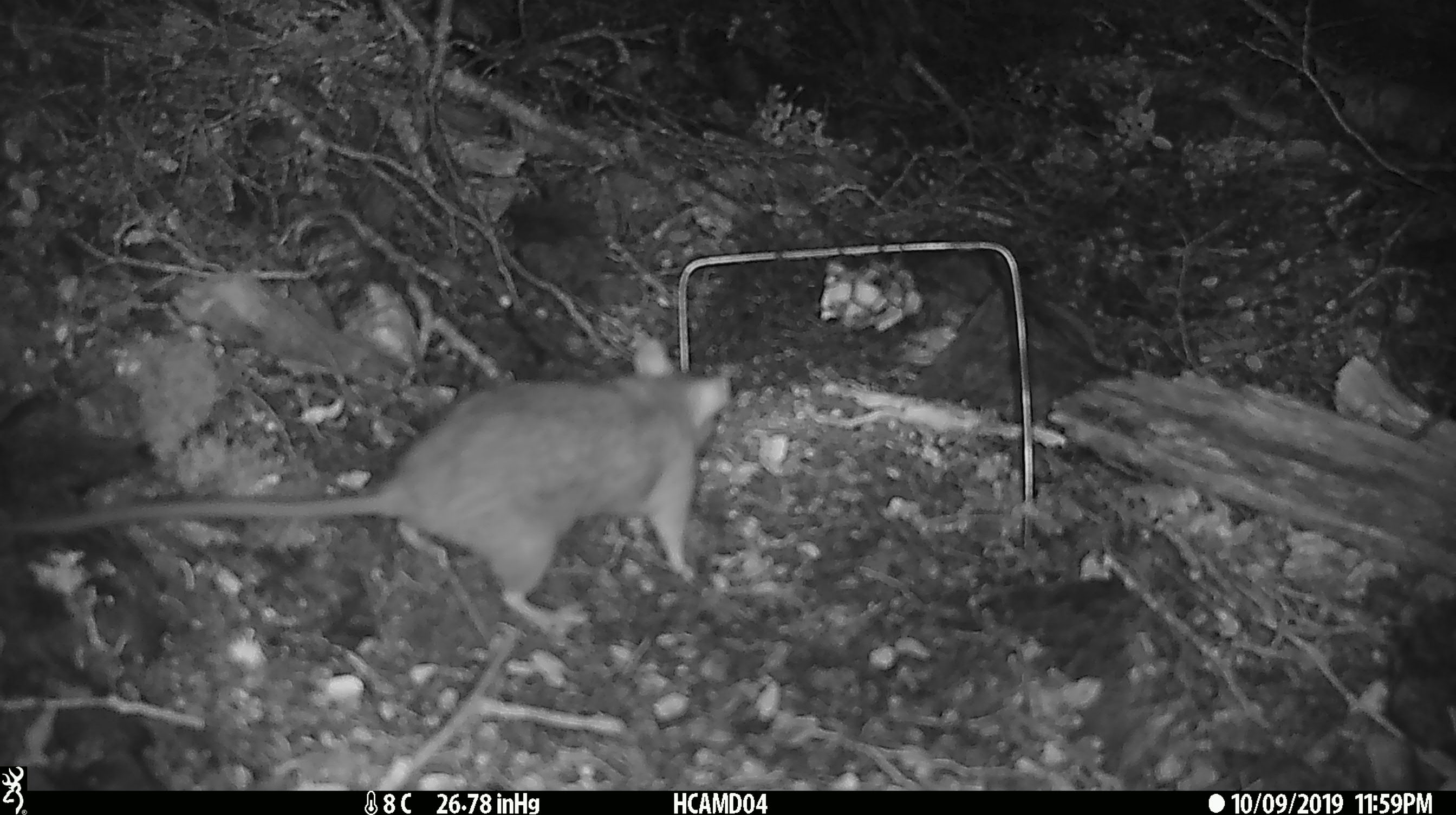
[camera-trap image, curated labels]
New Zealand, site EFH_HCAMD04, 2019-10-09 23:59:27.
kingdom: Animalia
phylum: Chordata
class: Mammalia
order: Rodentia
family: Muridae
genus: Rattus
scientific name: Rattus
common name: rat